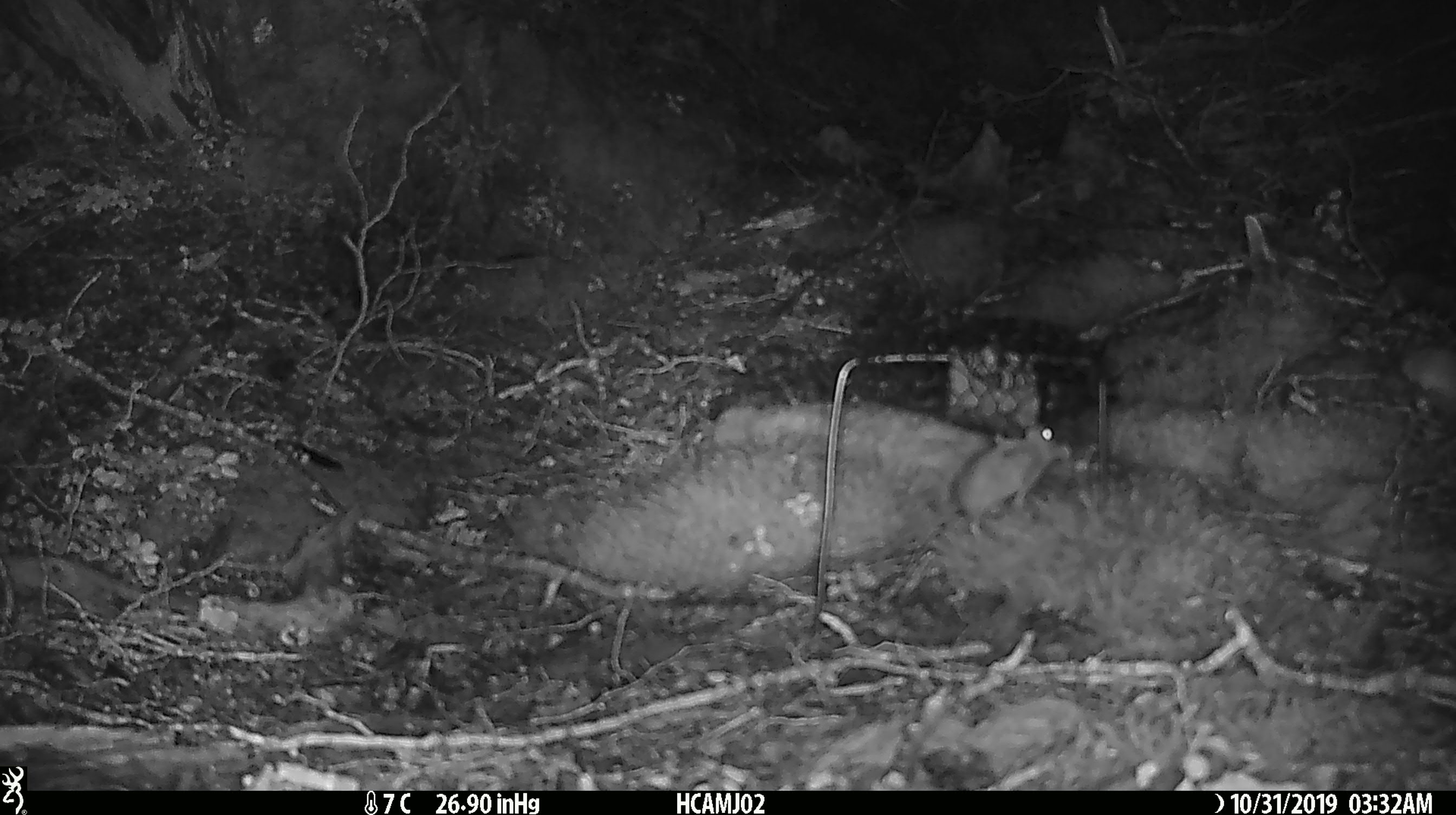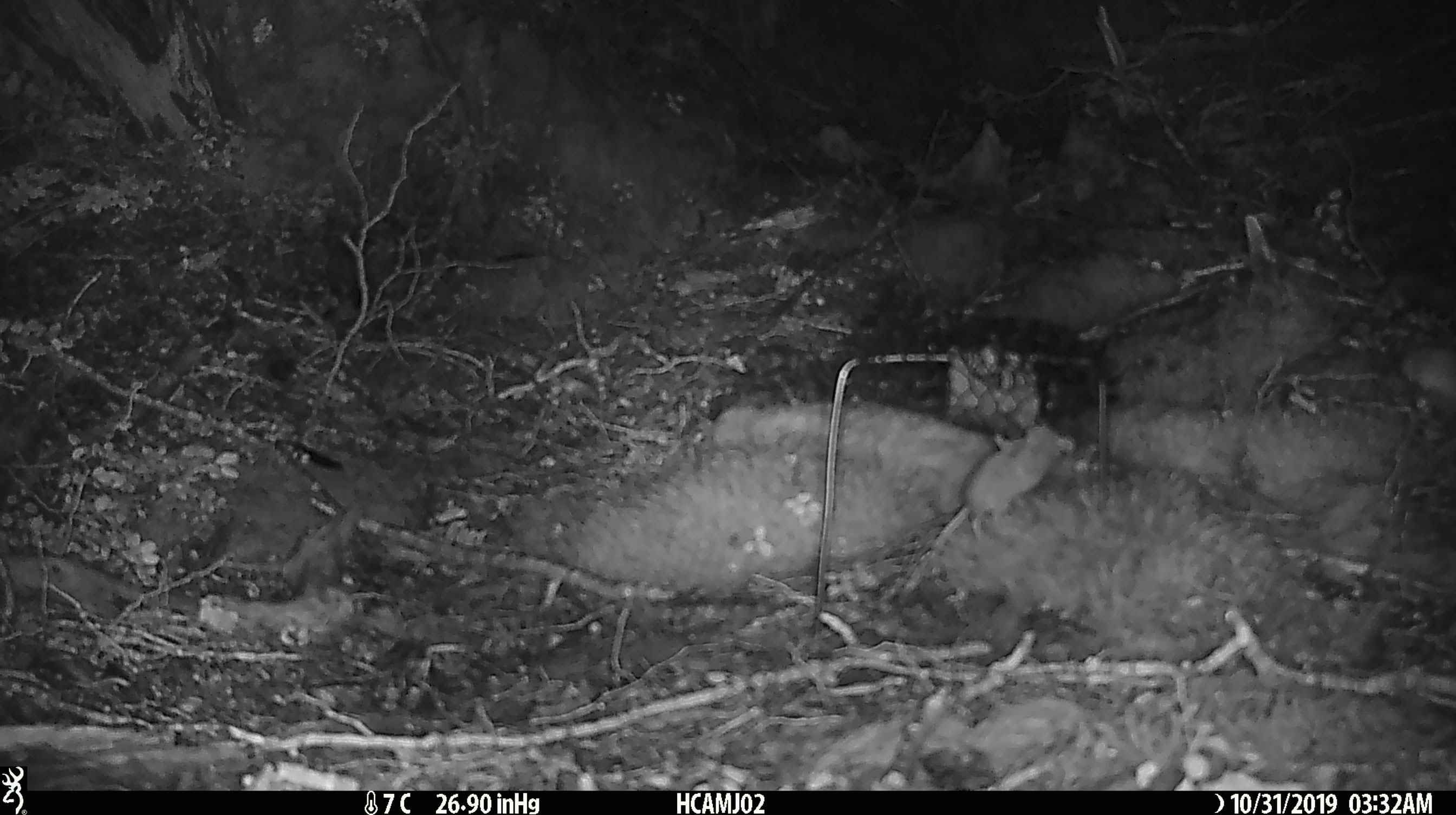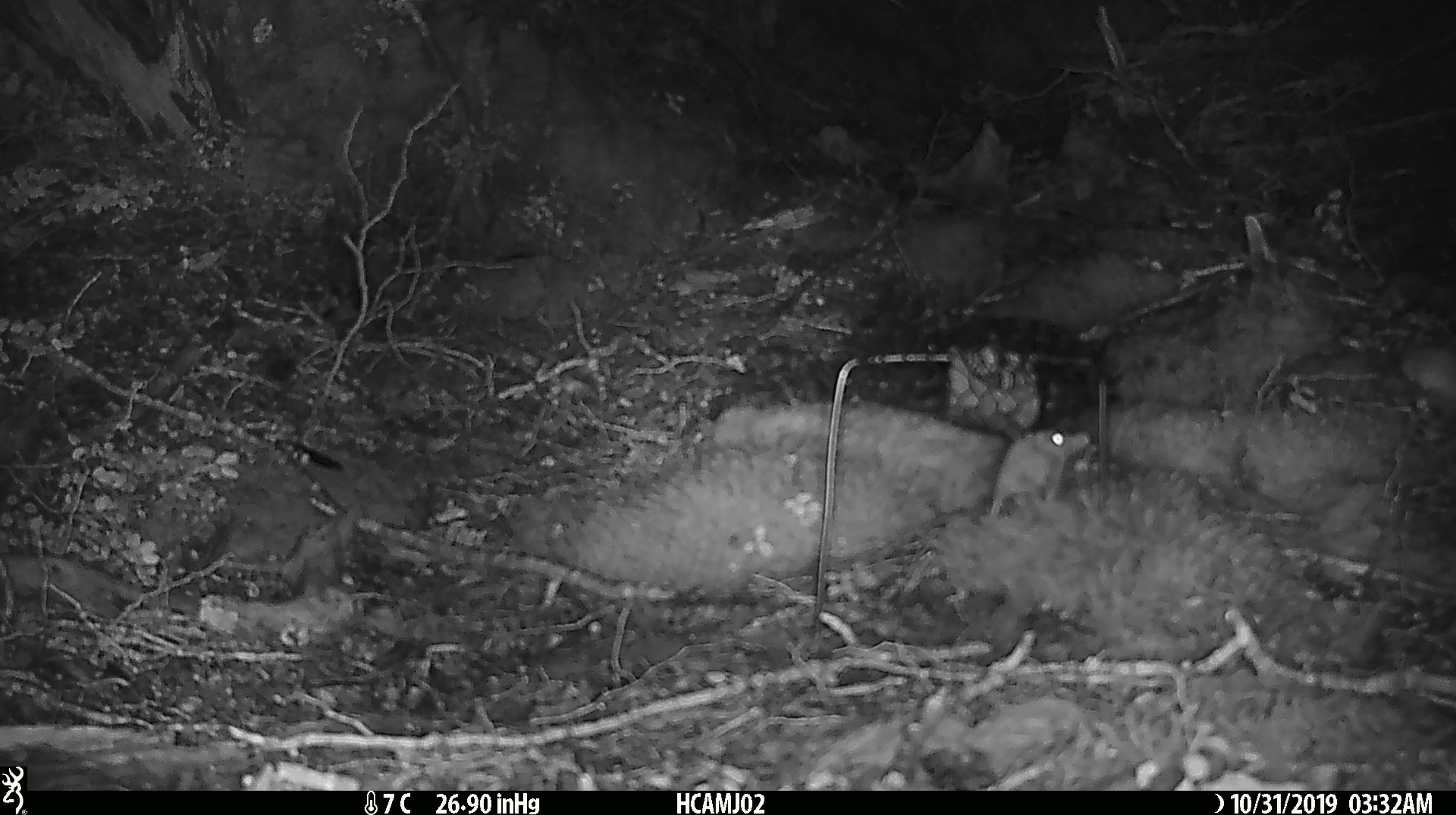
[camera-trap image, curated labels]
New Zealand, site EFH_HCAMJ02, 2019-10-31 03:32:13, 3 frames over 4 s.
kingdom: Animalia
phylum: Chordata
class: Mammalia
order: Rodentia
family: Muridae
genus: Mus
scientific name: Mus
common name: mouse